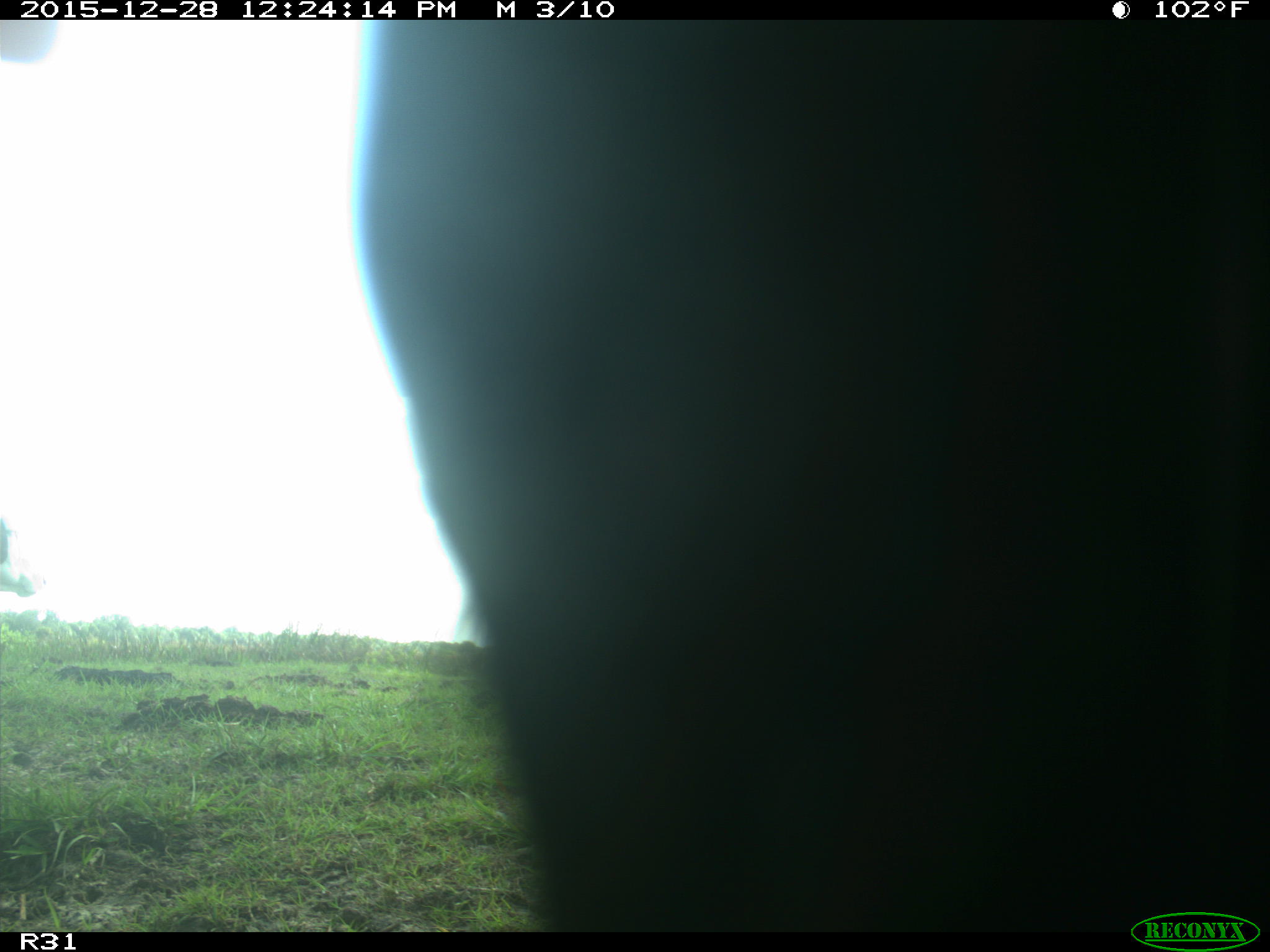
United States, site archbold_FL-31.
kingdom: Animalia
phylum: Chordata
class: Mammalia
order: Artiodactyla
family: Bovidae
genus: Bos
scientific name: Bos taurus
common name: domestic cow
Bos taurus (domestic cow).